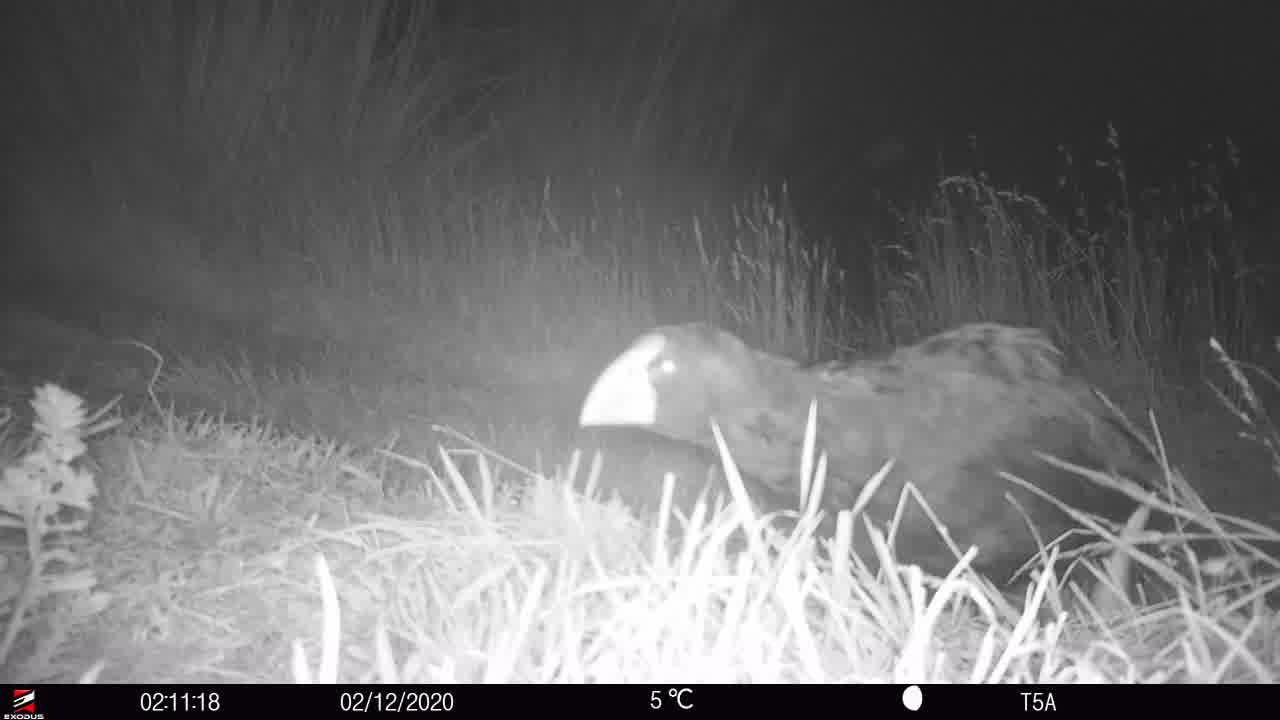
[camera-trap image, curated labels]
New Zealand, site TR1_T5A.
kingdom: Animalia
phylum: Chordata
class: Aves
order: Gruiformes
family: Rallidae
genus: Porphyrio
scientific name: Porphyrio mantelli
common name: takahe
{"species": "takahe (Porphyrio mantelli)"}